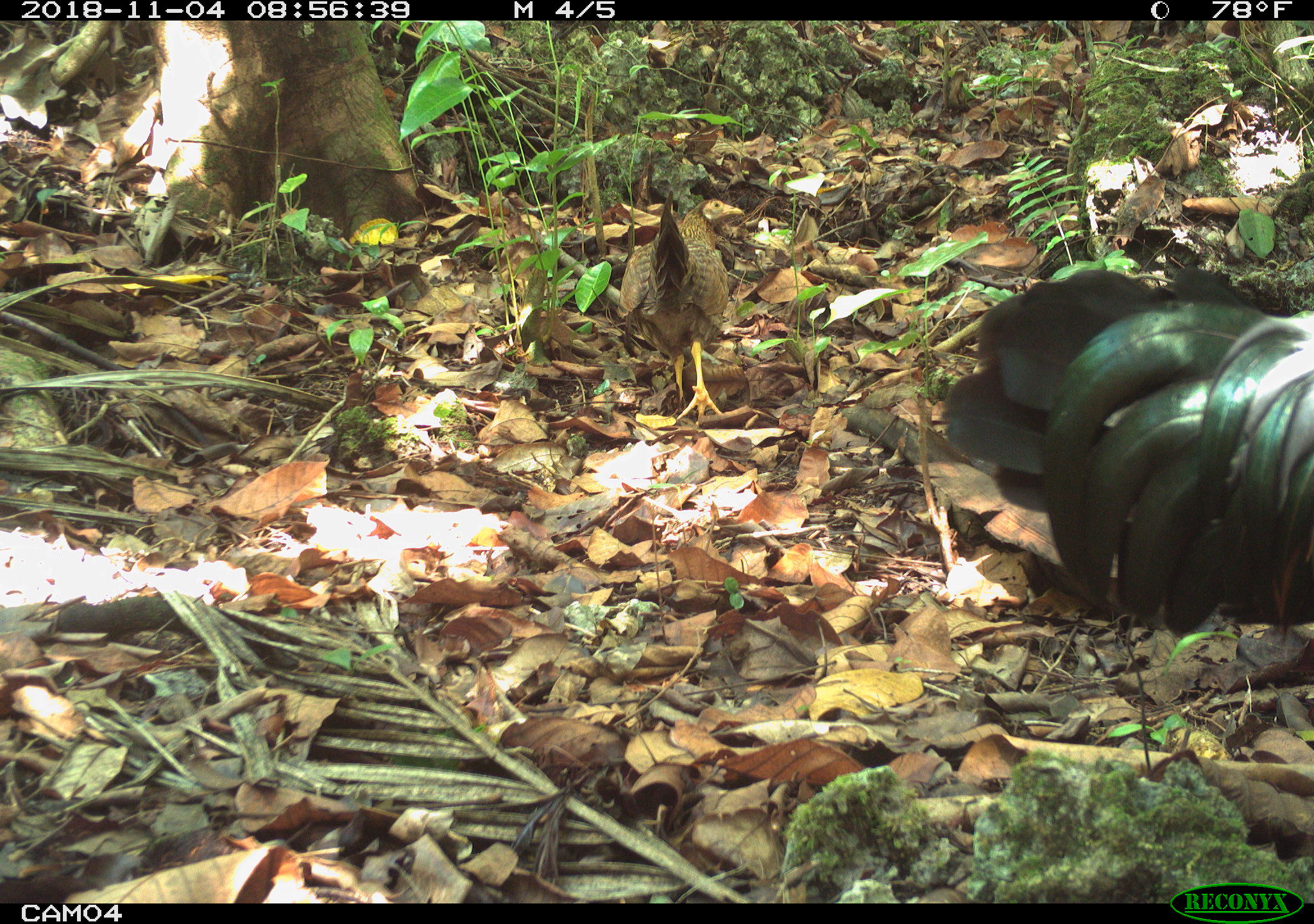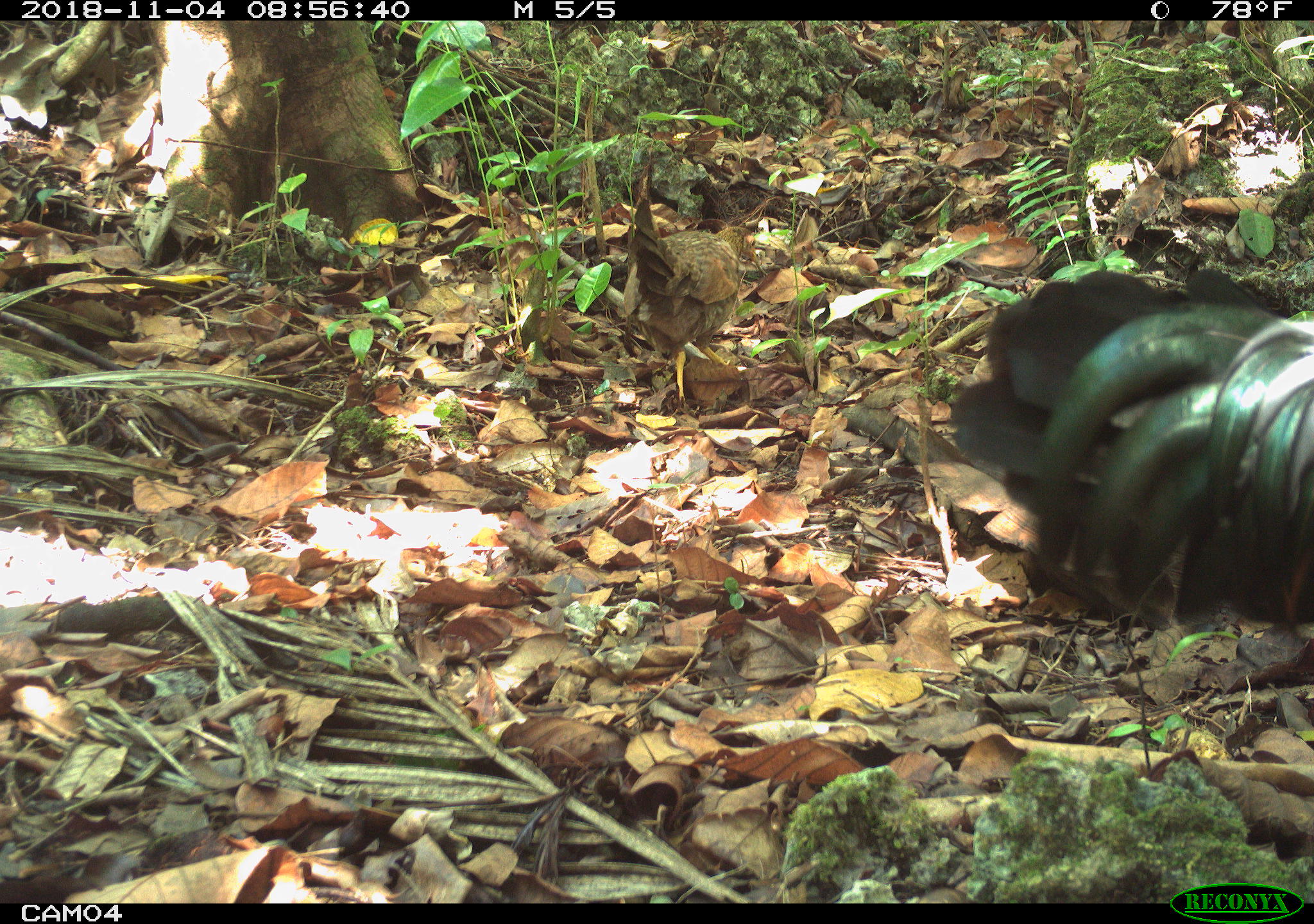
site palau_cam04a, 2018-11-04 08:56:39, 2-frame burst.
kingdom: Animalia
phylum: Chordata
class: Aves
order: Galliformes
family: Phasianidae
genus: Gallus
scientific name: Gallus gallus domesticus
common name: domestic chicken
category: chicken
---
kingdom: Animalia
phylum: Chordata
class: Aves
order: Galliformes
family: Phasianidae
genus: Gallus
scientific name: Gallus gallus domesticus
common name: rooster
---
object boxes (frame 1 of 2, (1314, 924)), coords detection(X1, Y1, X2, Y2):
chicken: detection(627, 187, 732, 421)
rooster: detection(941, 263, 1313, 657)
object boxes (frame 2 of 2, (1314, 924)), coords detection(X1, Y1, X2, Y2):
chicken: detection(617, 175, 753, 415)
rooster: detection(947, 262, 1311, 657)